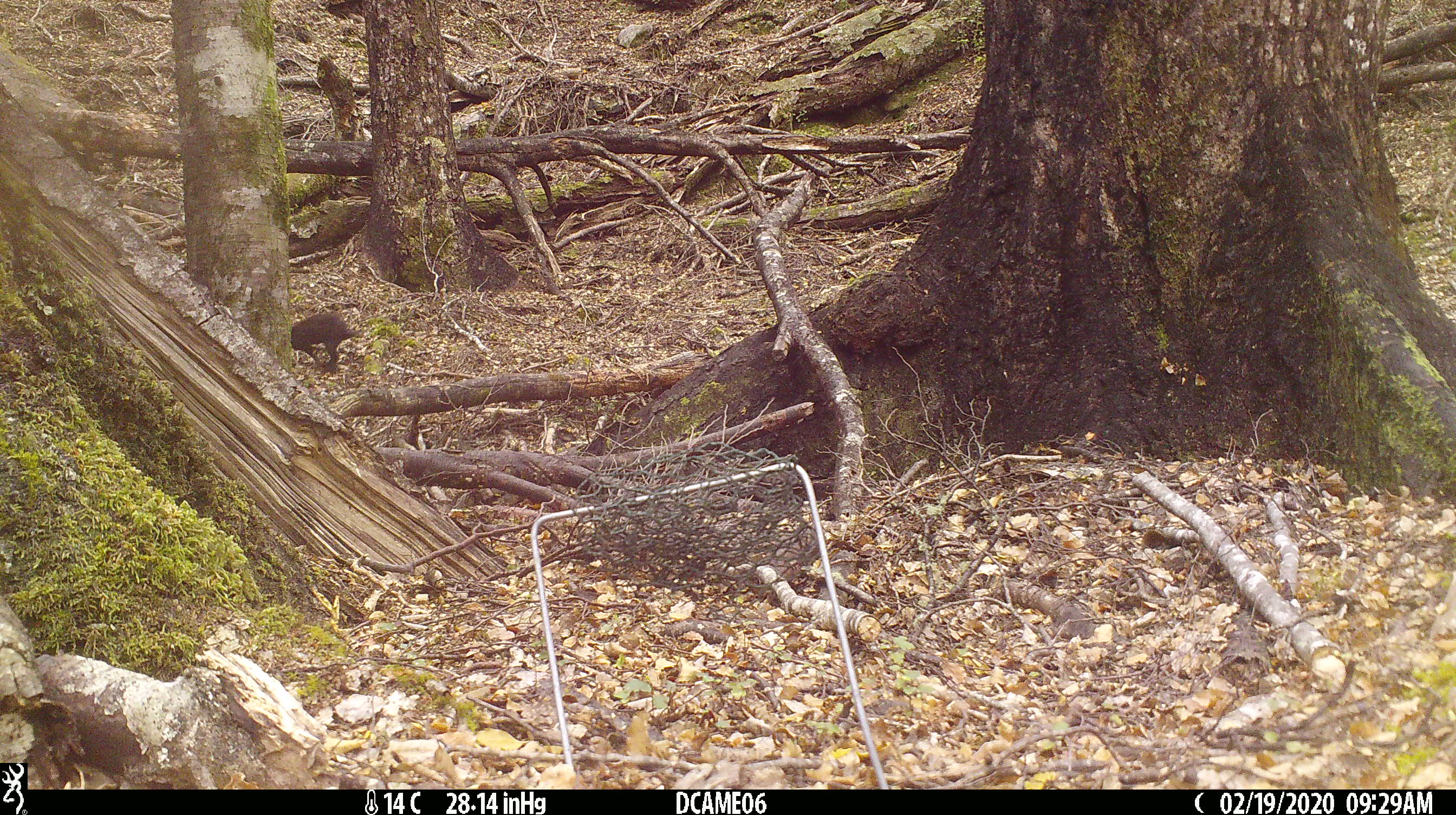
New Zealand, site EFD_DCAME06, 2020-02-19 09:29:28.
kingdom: Animalia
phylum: Chordata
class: Mammalia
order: Lagomorpha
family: Leporidae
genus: Oryctolagus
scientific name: Oryctolagus cuniculus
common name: european rabbit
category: rabbit